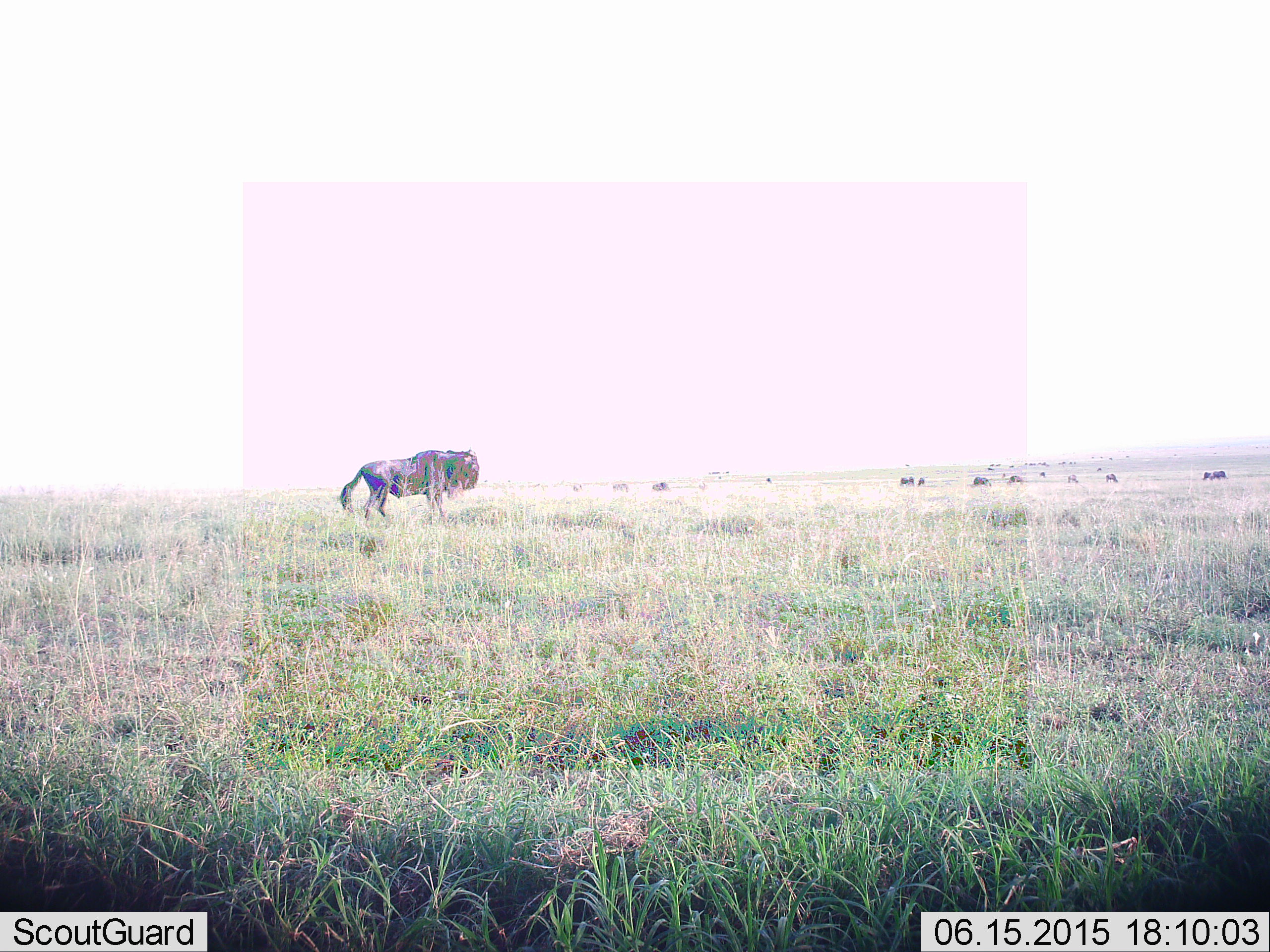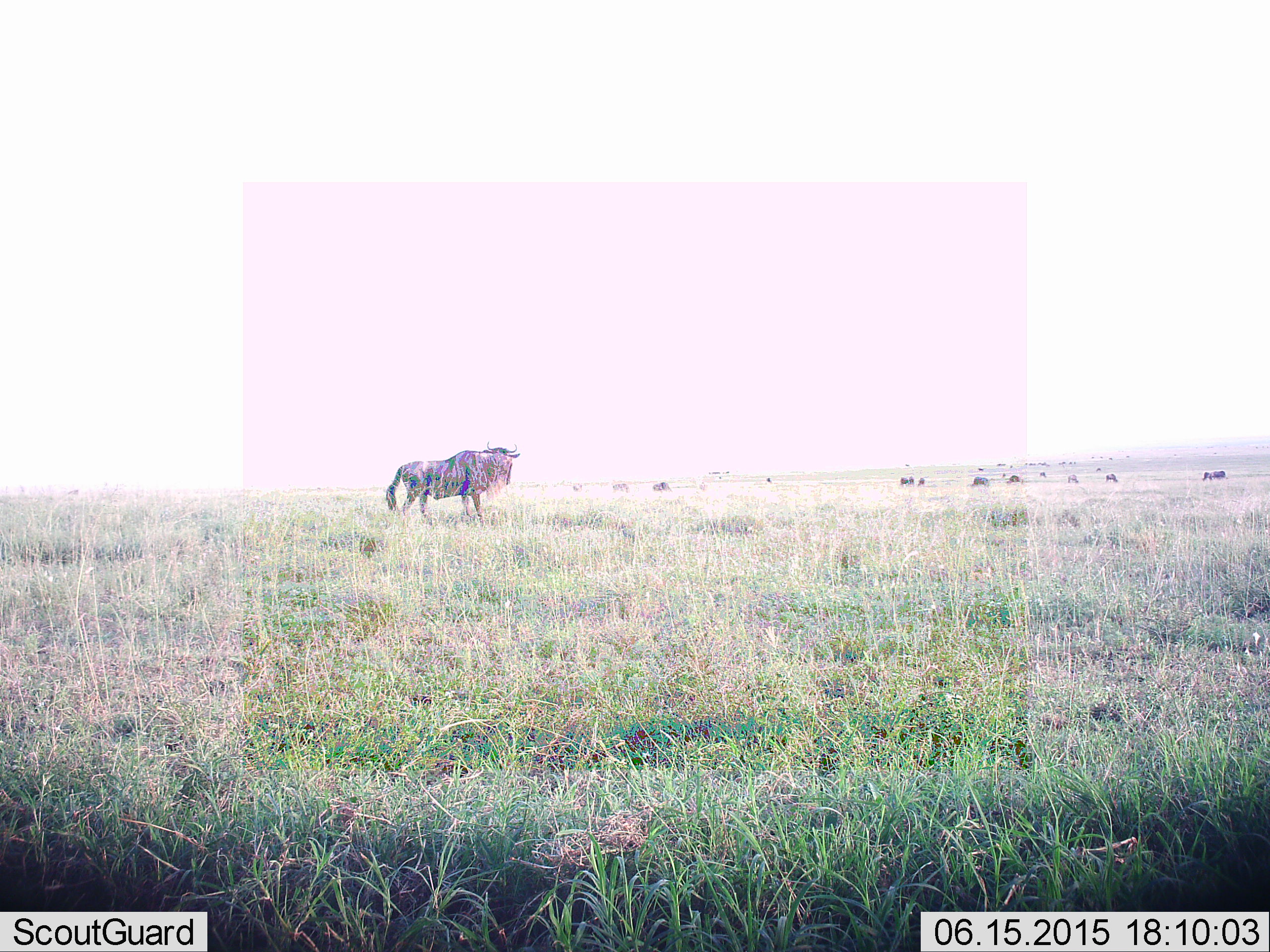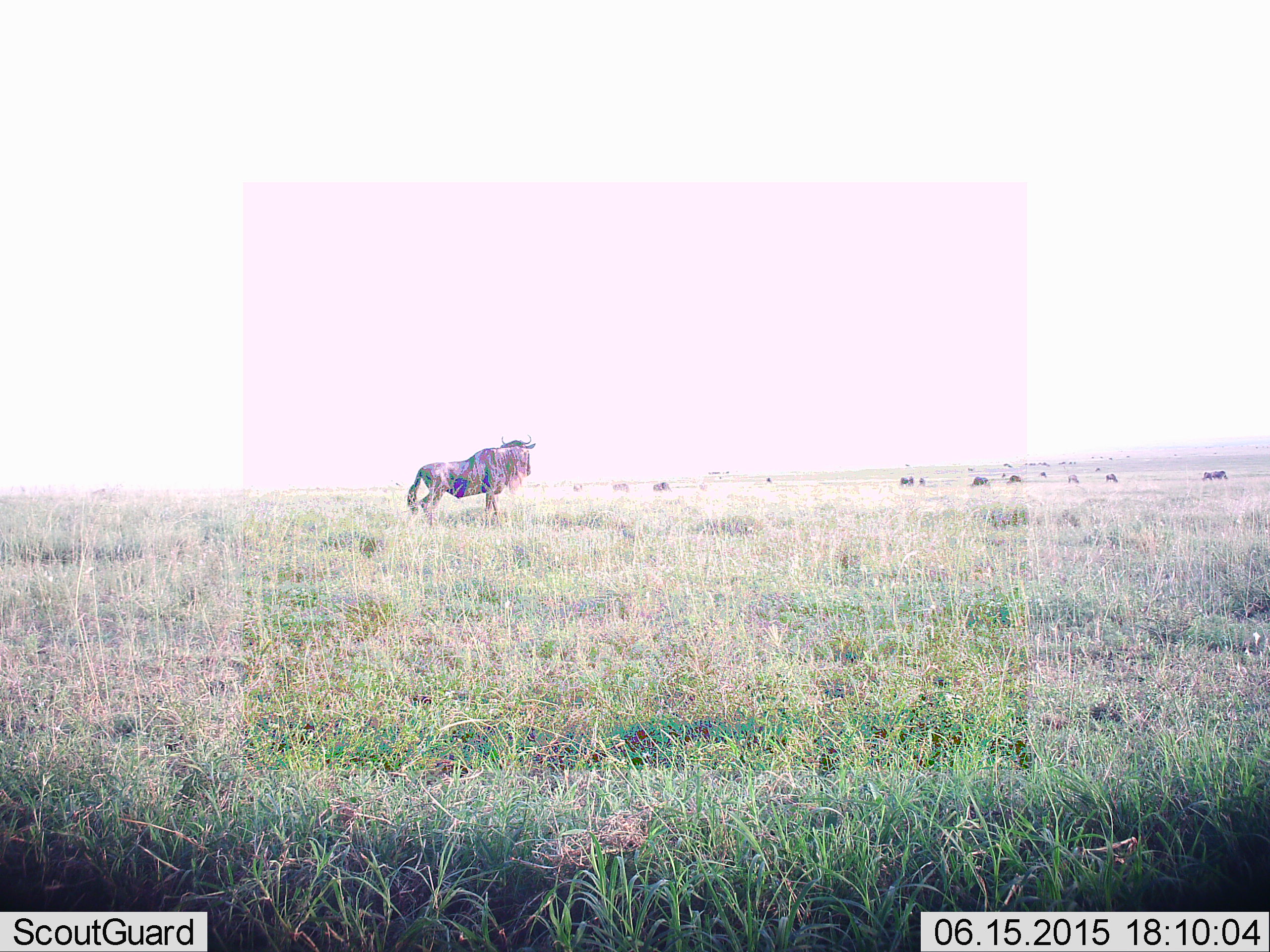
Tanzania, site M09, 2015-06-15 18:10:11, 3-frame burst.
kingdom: Animalia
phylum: Chordata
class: Mammalia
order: Artiodactyla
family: Bovidae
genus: Connochaetes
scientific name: Connochaetes taurinus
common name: blue wildebeest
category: wildebeest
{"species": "wildebeest (blue wildebeest) (Connochaetes taurinus)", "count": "11-50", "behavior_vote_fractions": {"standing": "60%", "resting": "10%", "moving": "90%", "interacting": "0%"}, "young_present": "0%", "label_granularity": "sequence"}